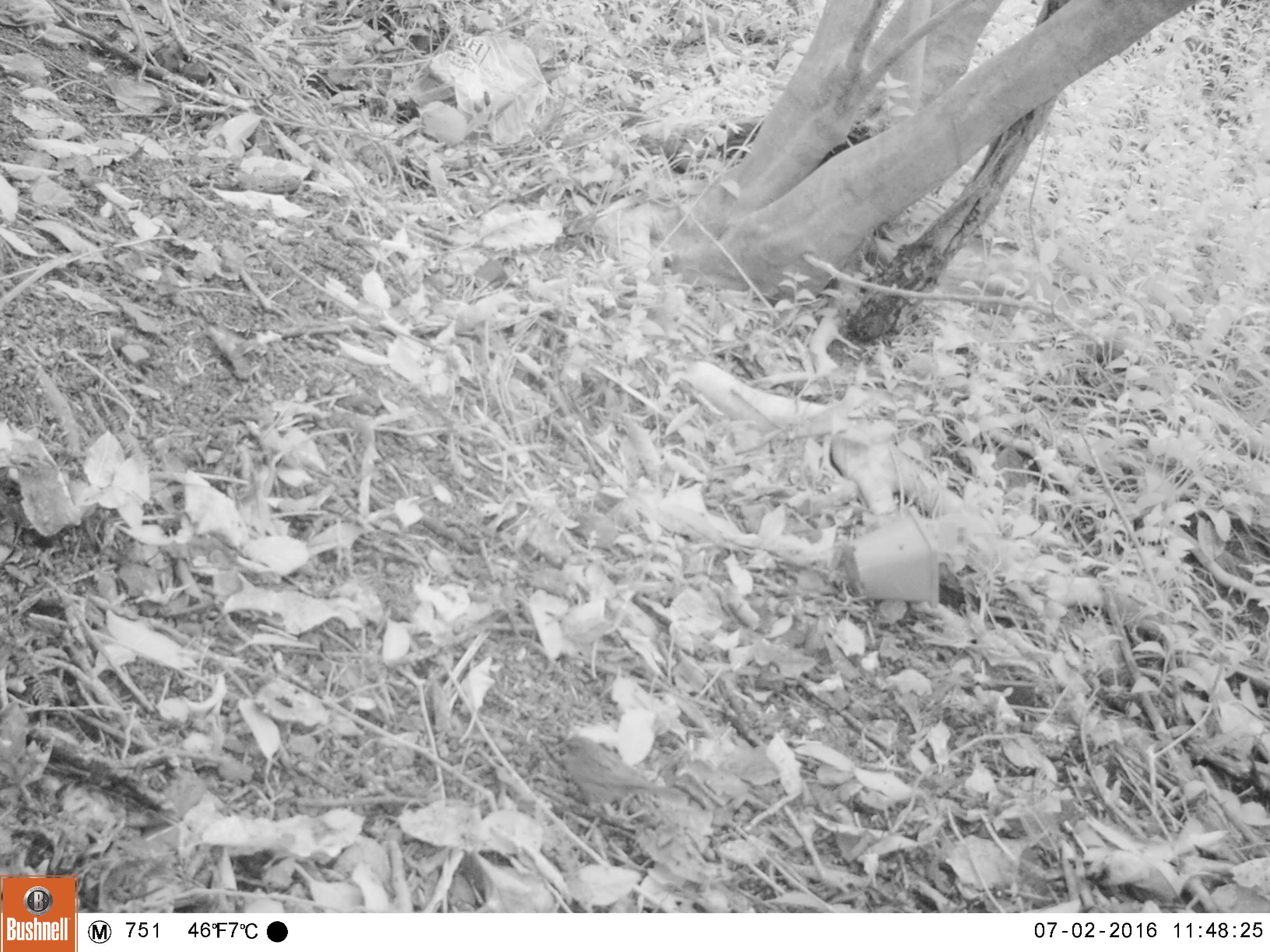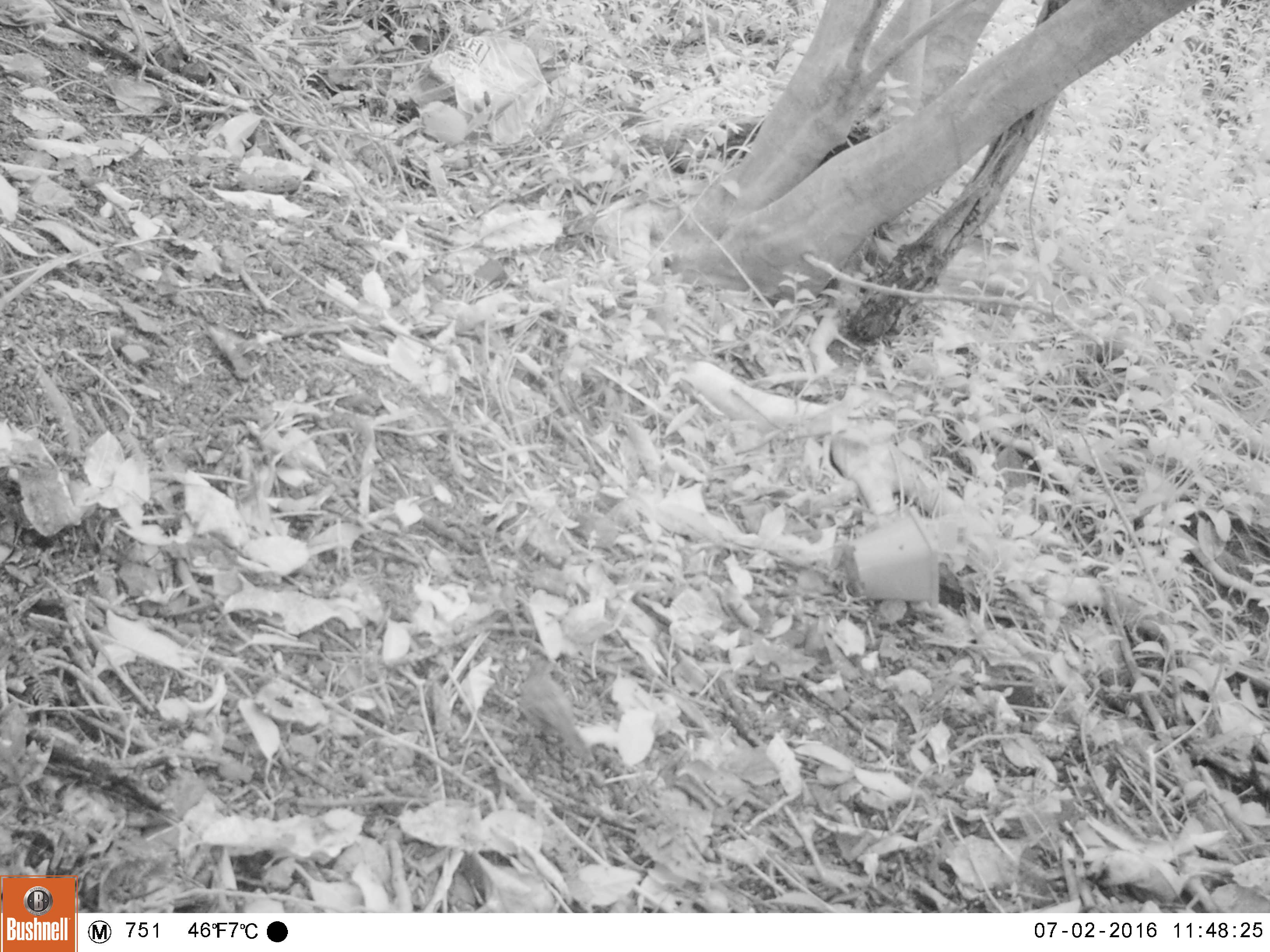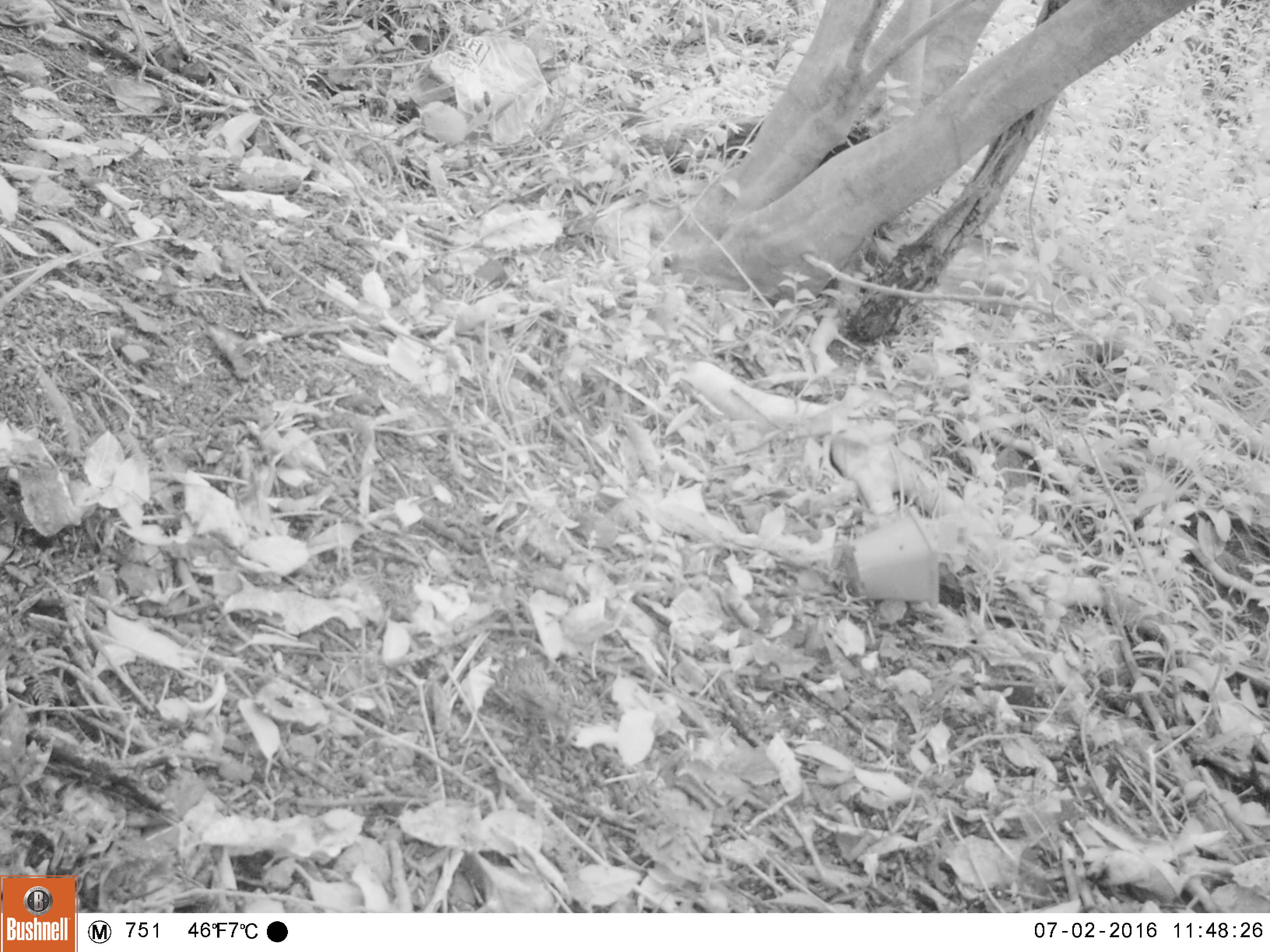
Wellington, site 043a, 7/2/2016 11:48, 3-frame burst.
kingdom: Animalia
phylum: Chordata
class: Aves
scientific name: Aves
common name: bird